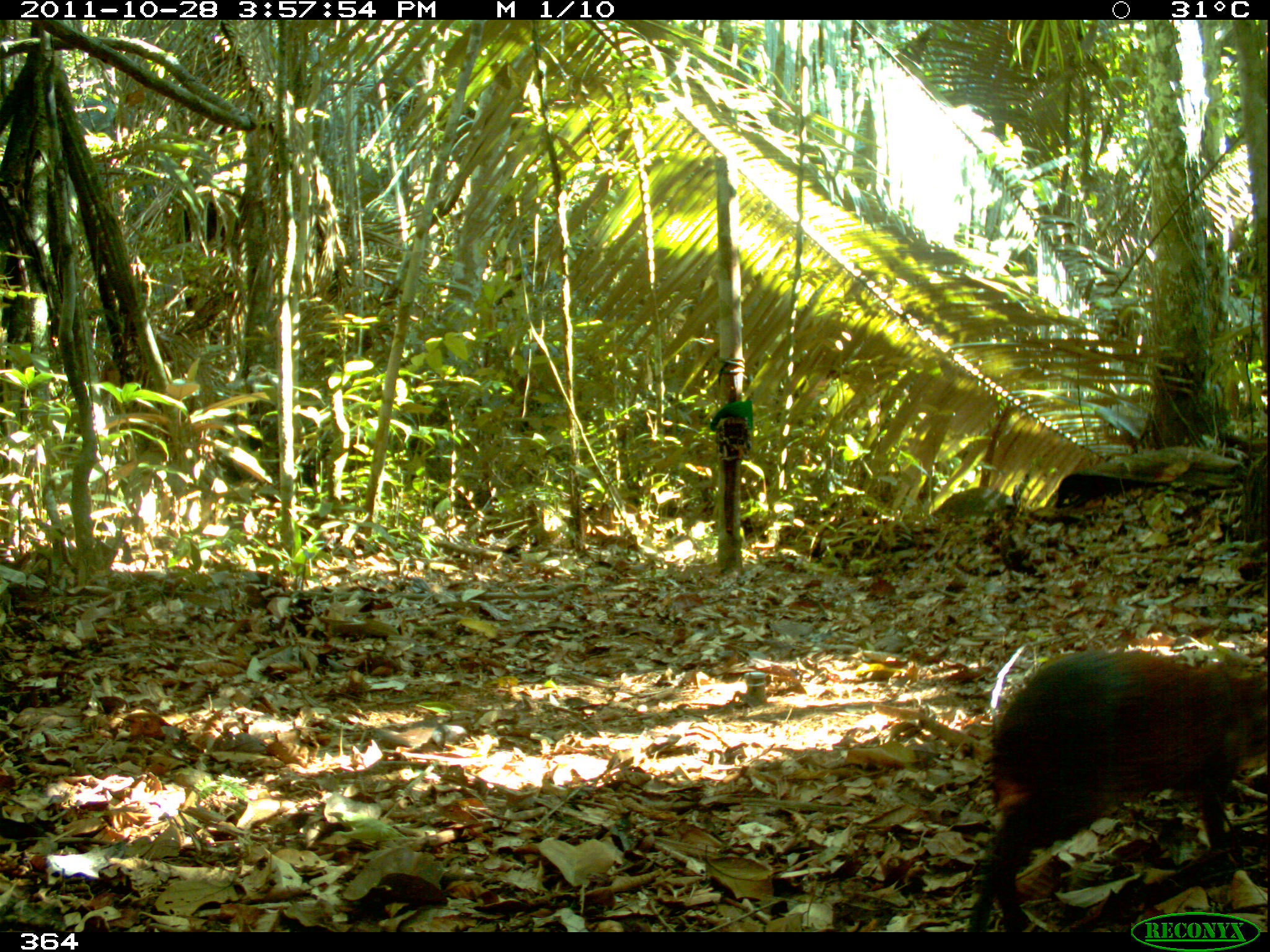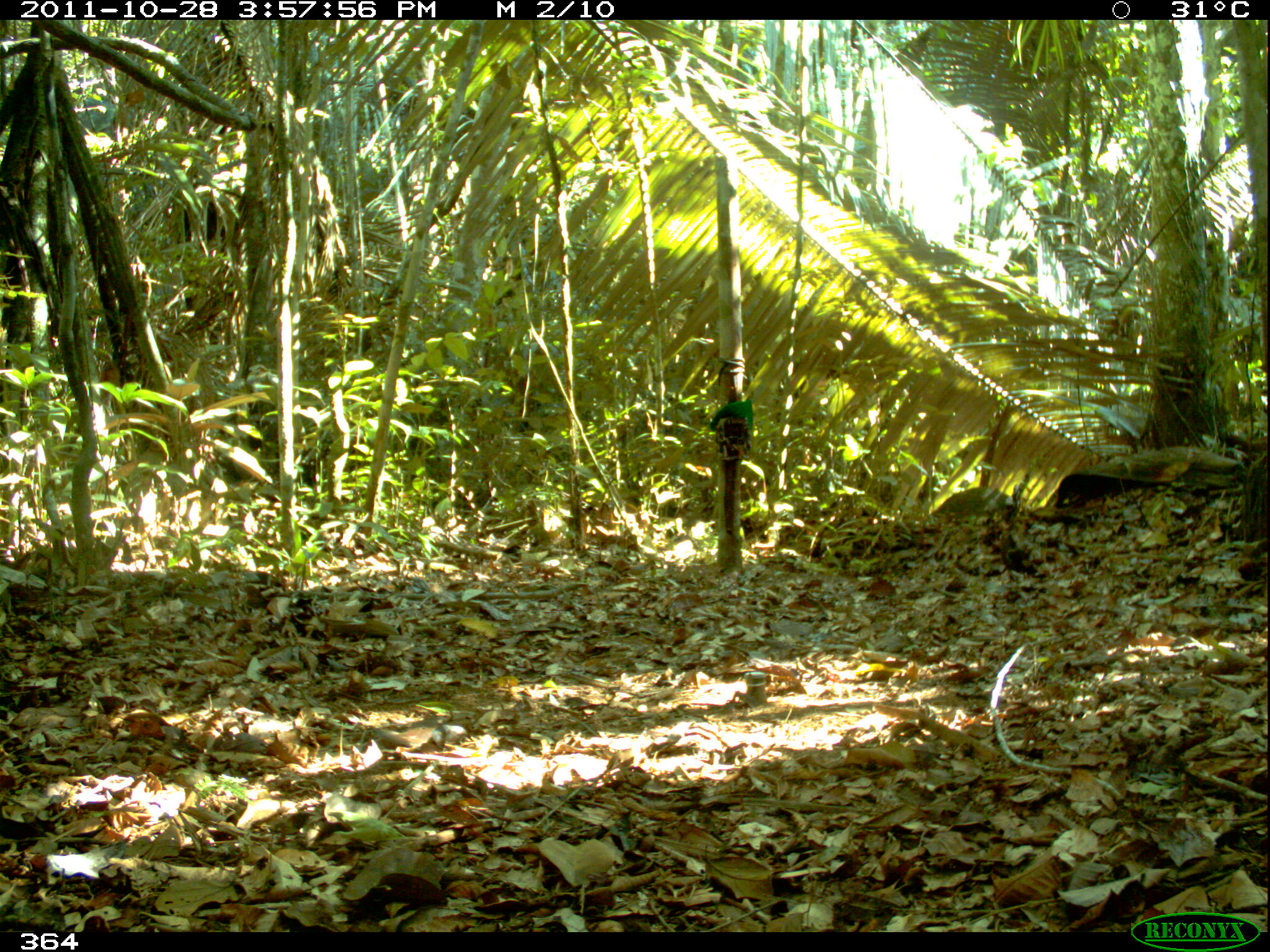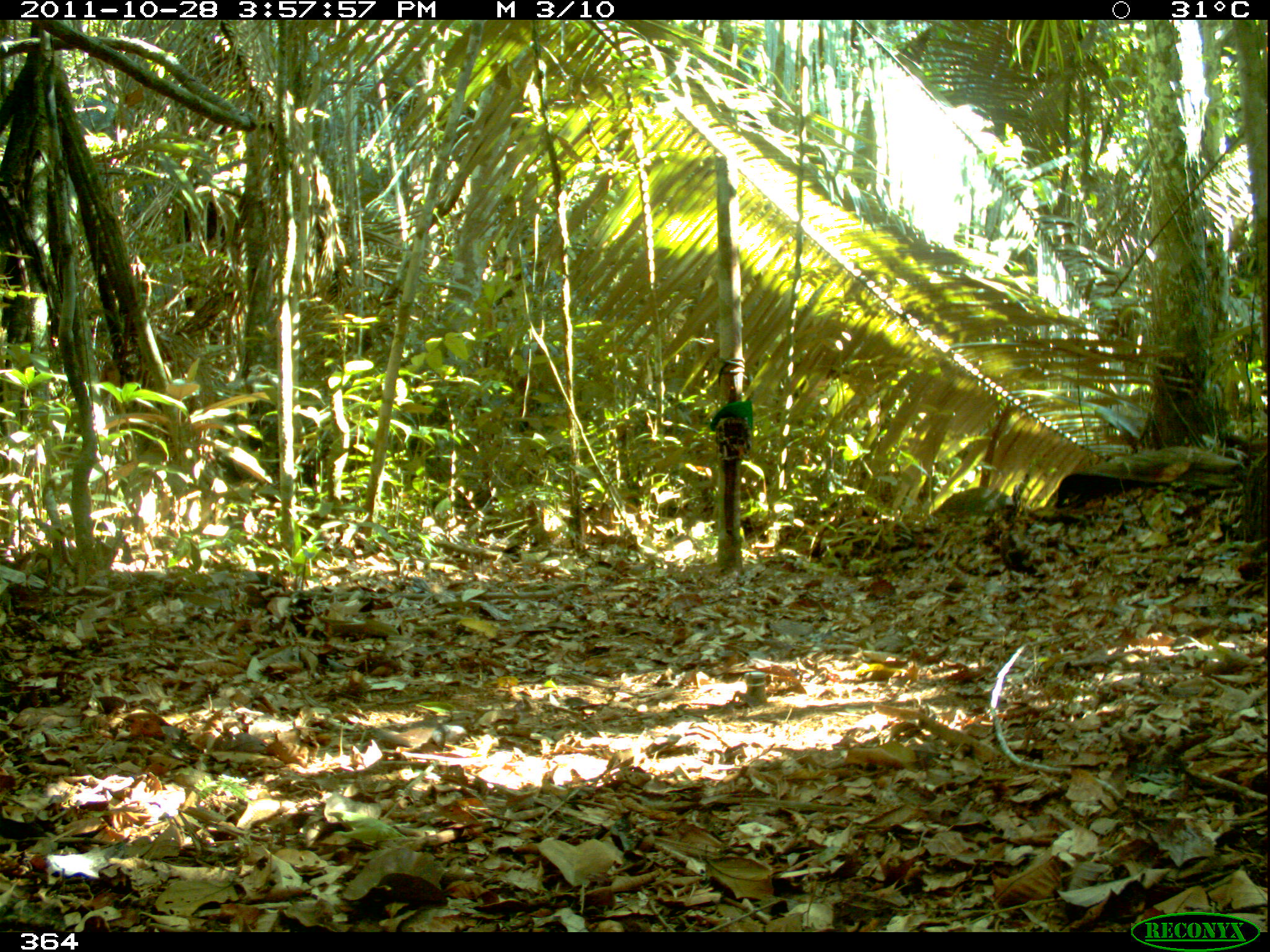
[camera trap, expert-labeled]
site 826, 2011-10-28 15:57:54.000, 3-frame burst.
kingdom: Animalia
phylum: Chordata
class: Mammalia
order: Rodentia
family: Dasyproctidae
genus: Dasyprocta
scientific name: Dasyprocta punctata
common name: central american agouti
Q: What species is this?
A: Dasyprocta punctata (central american agouti).